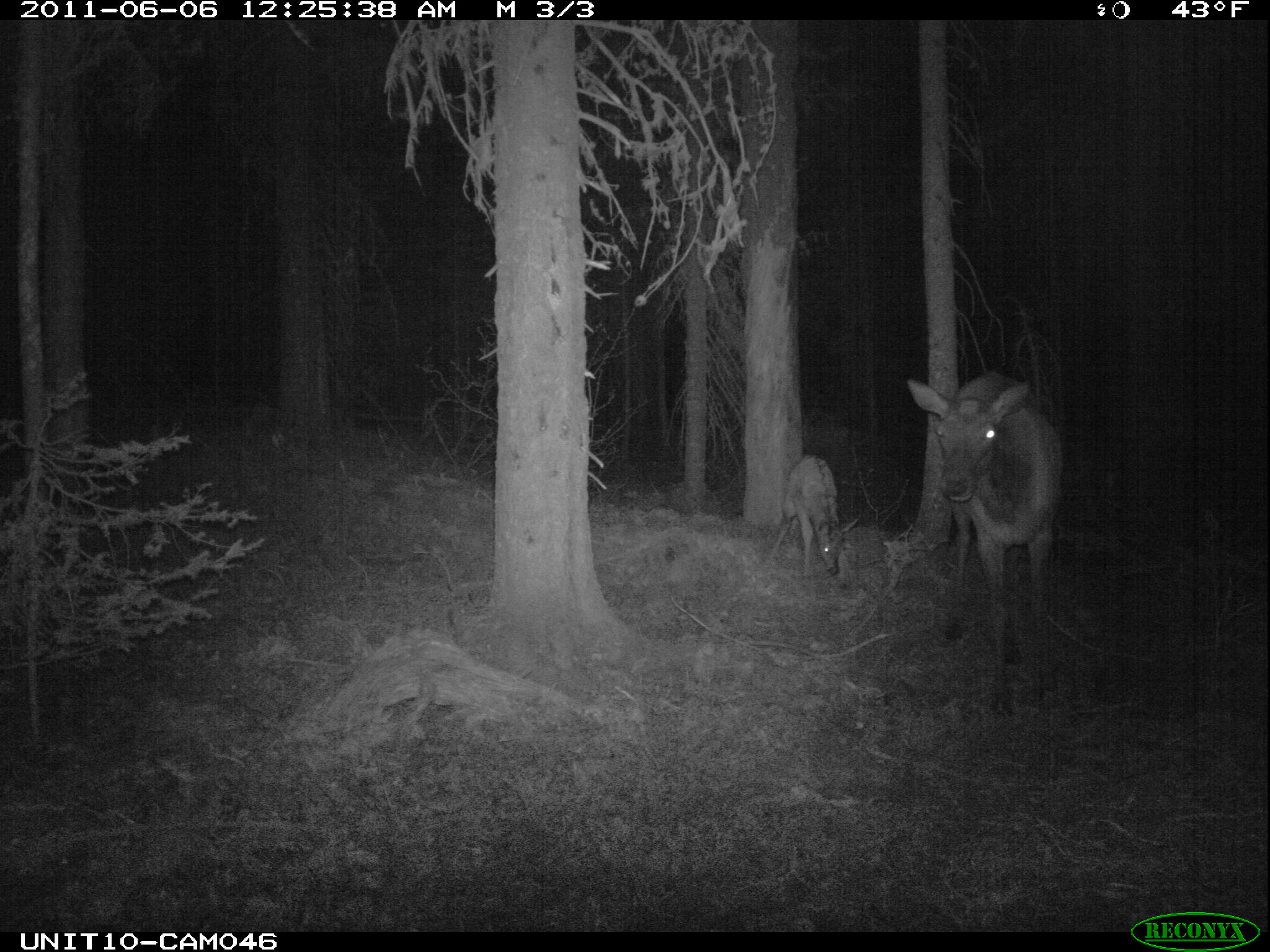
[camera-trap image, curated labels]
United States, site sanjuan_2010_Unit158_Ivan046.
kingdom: Animalia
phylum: Chordata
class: Mammalia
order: Artiodactyla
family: Cervidae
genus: Cervus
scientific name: Cervus elaphus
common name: red deer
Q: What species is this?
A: Cervus elaphus (red deer).